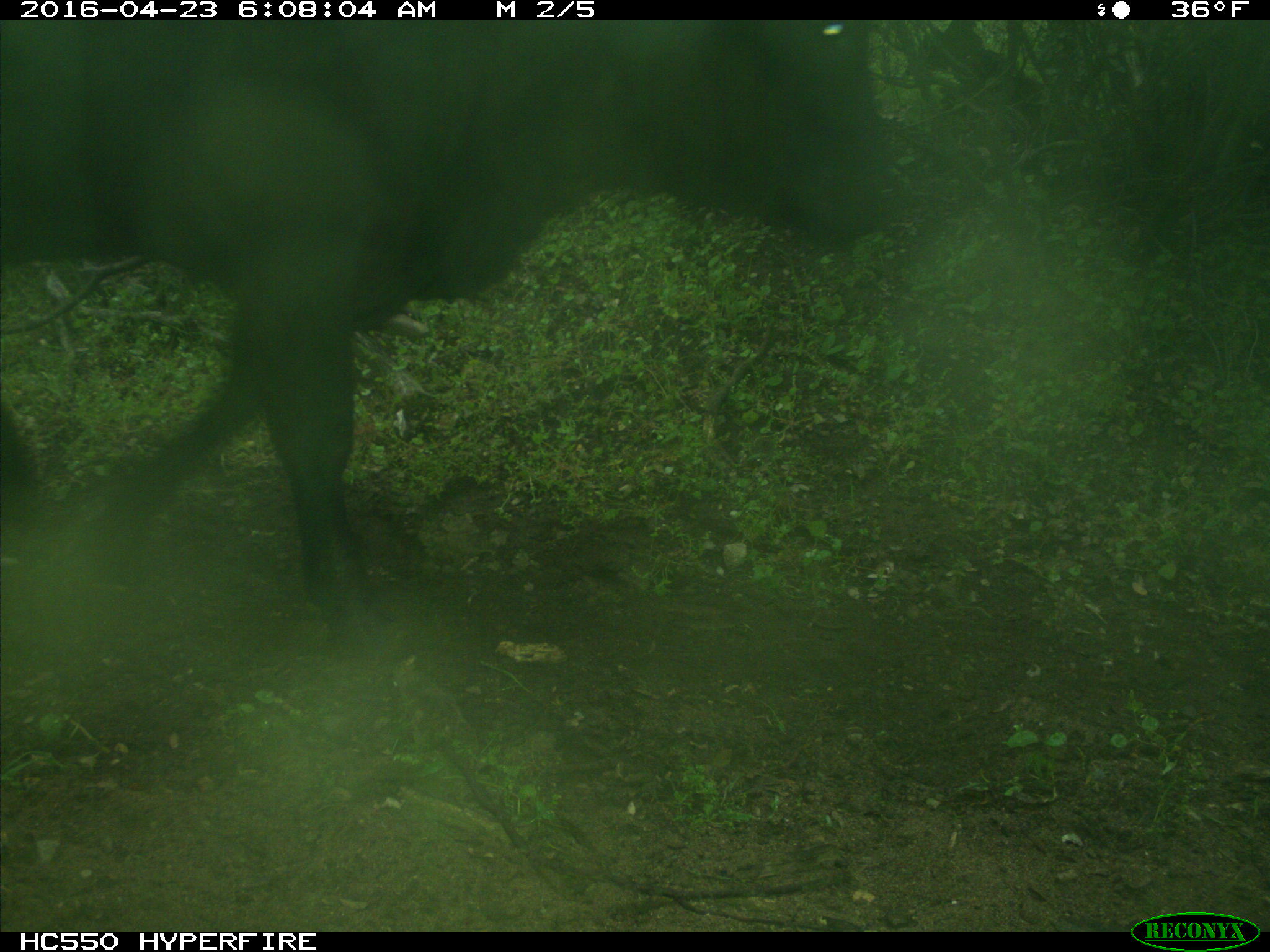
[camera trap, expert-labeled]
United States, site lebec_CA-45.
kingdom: Animalia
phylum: Chordata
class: Mammalia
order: Artiodactyla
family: Bovidae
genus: Bos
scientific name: Bos taurus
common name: domestic cow